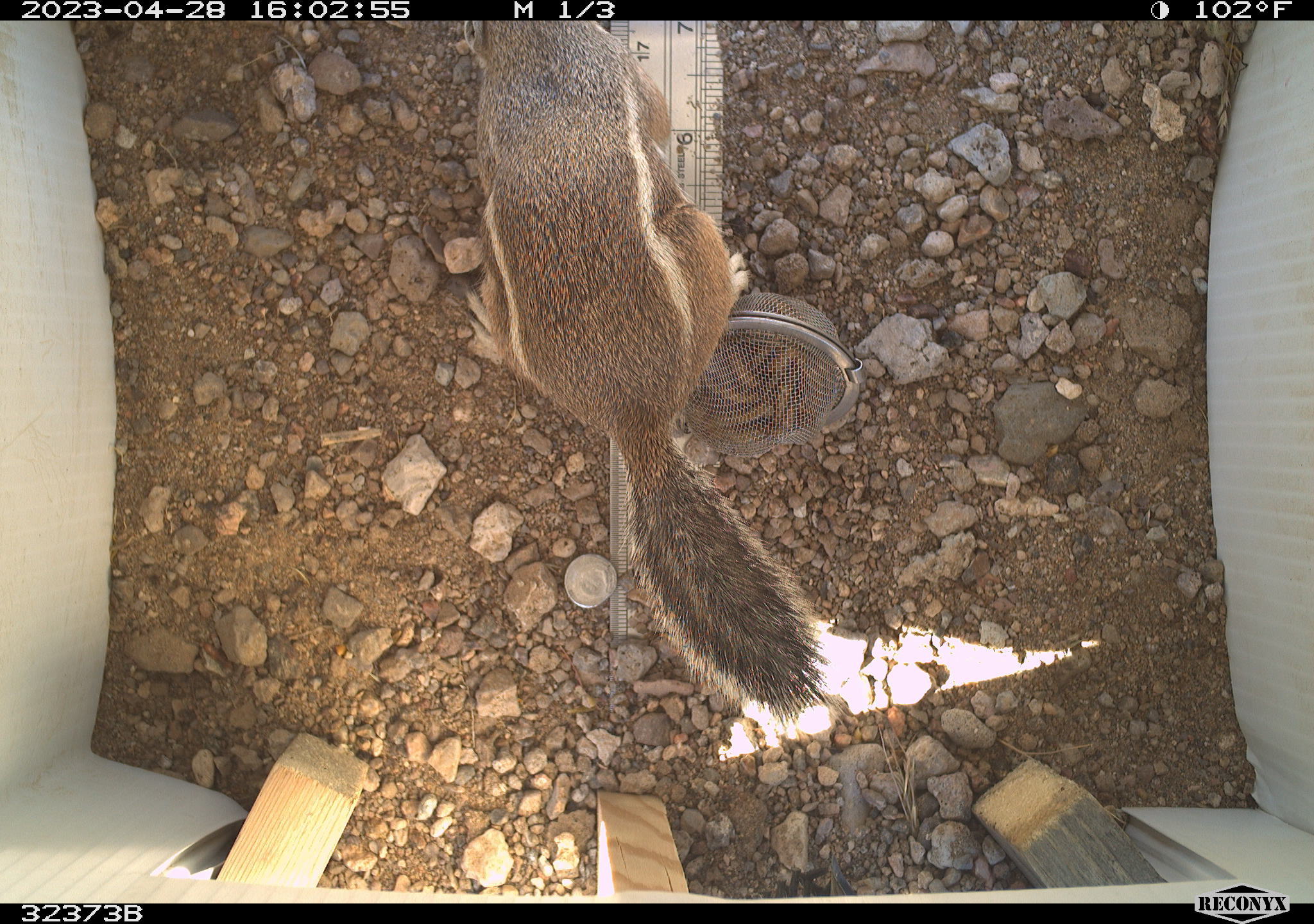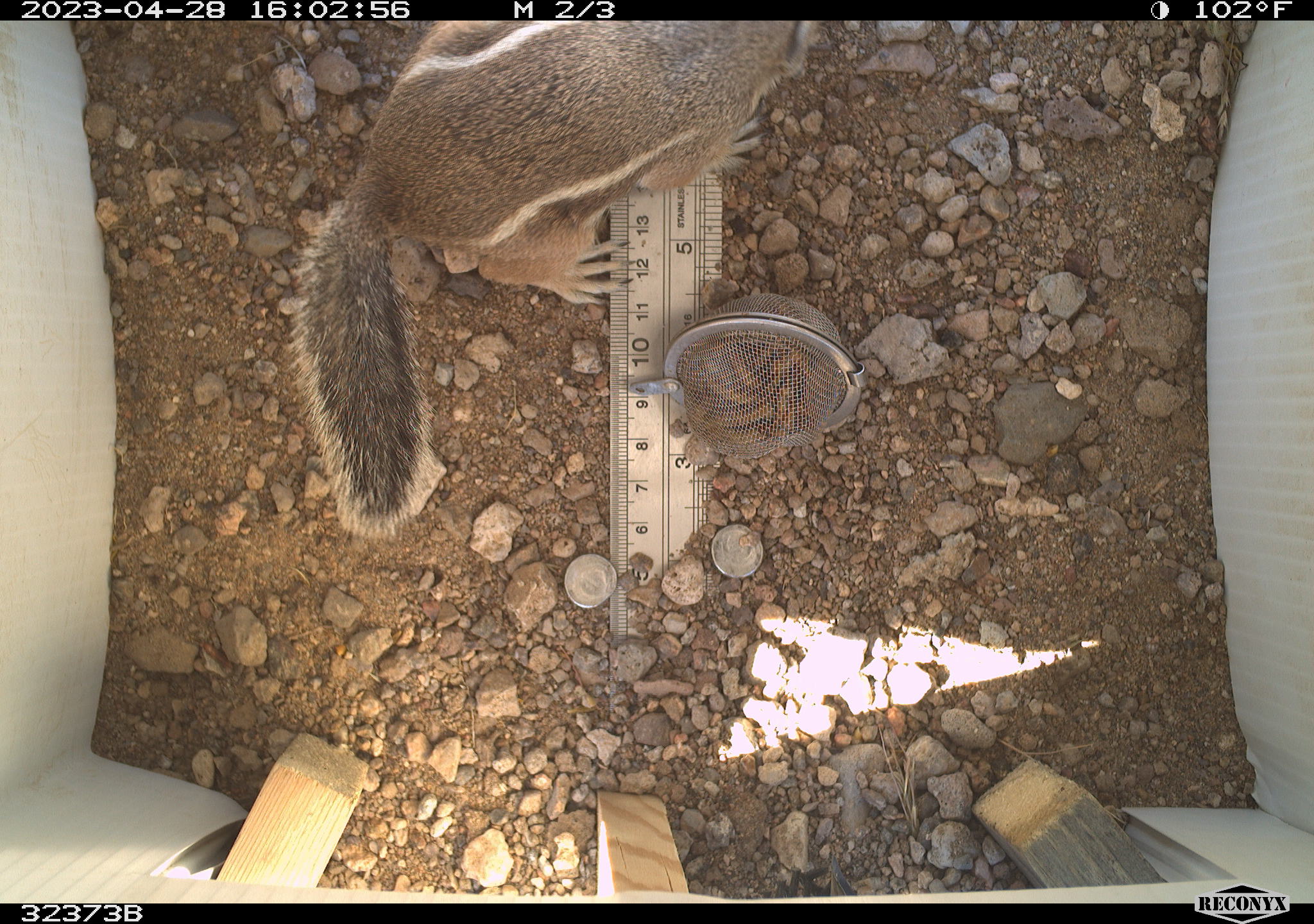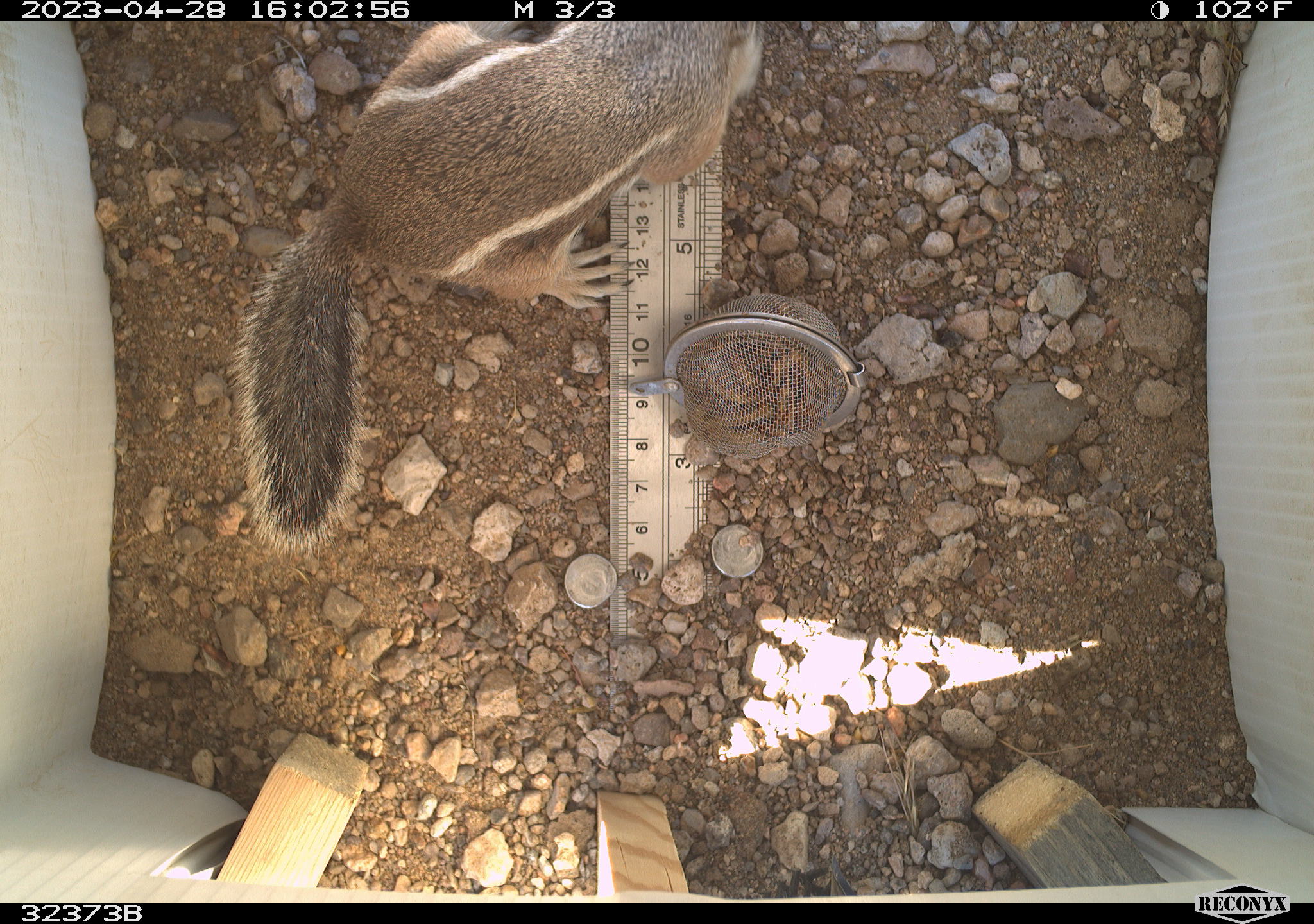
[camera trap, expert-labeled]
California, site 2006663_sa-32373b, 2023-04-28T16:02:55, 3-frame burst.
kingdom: Animalia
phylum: Chordata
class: Mammalia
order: Rodentia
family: Sciuridae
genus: Ammospermophilus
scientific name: Ammospermophilus leucurus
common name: white-tailed antelope squirrel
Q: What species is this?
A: White-tailed antelope squirrel (Ammospermophilus leucurus).